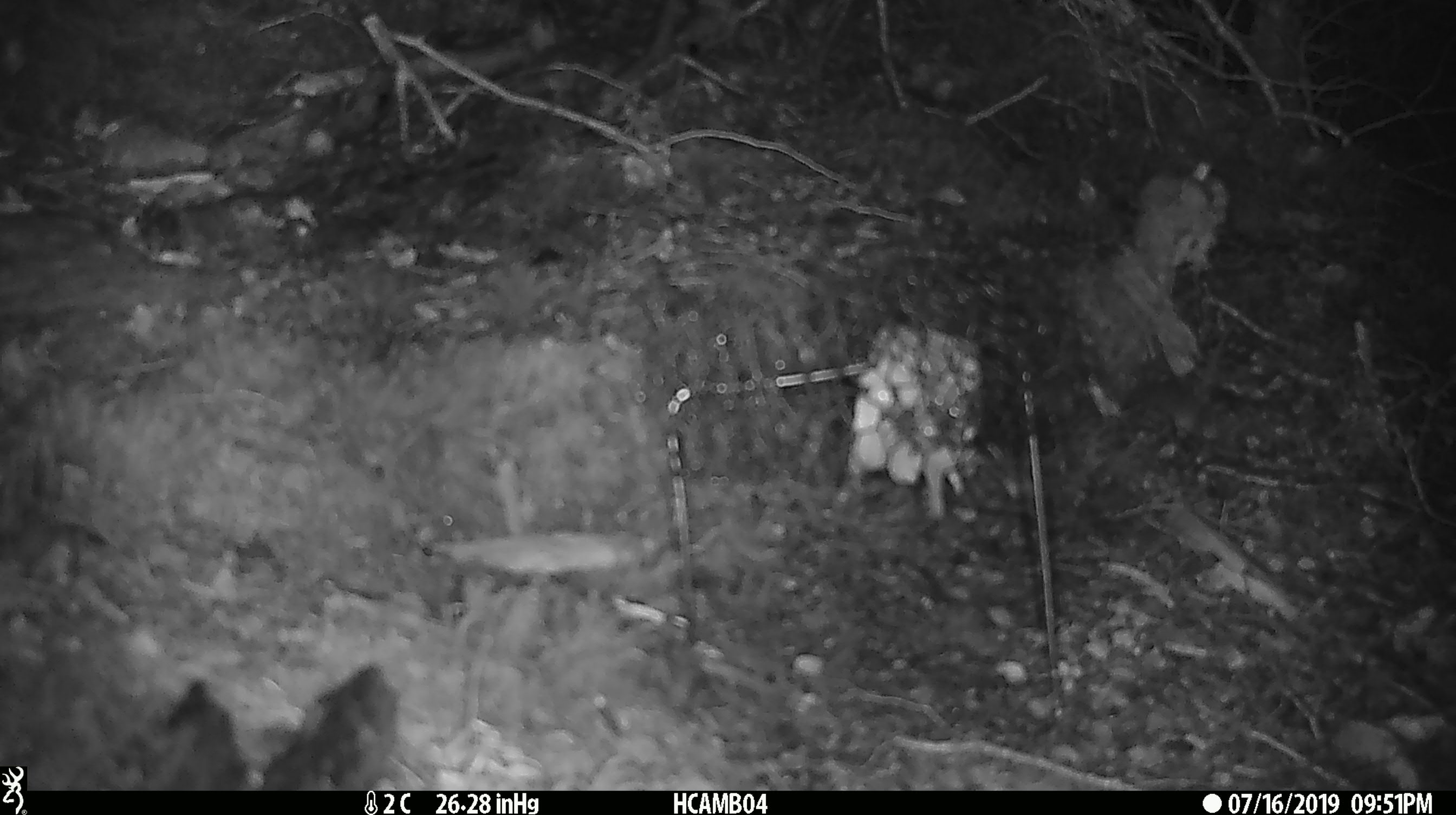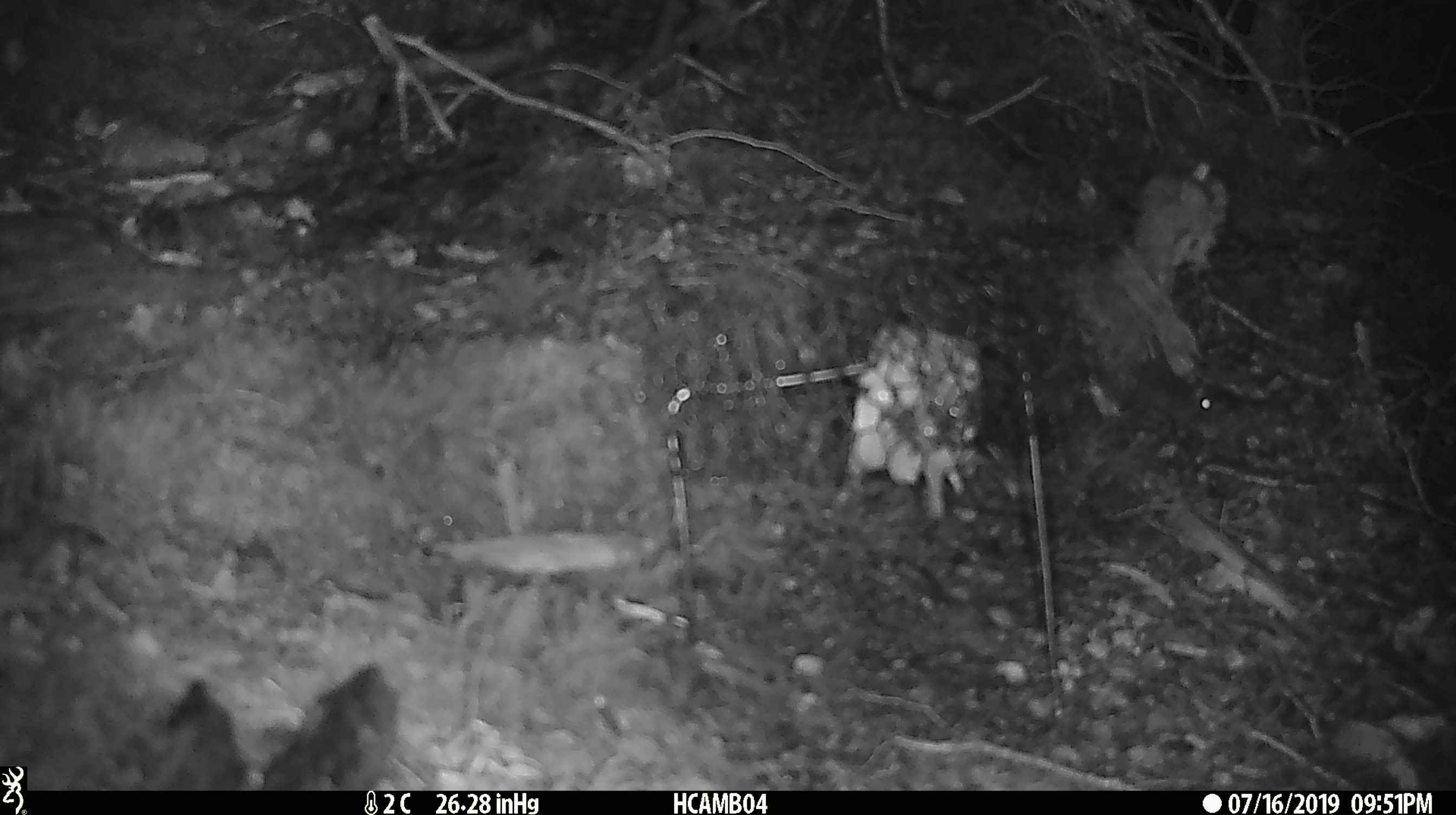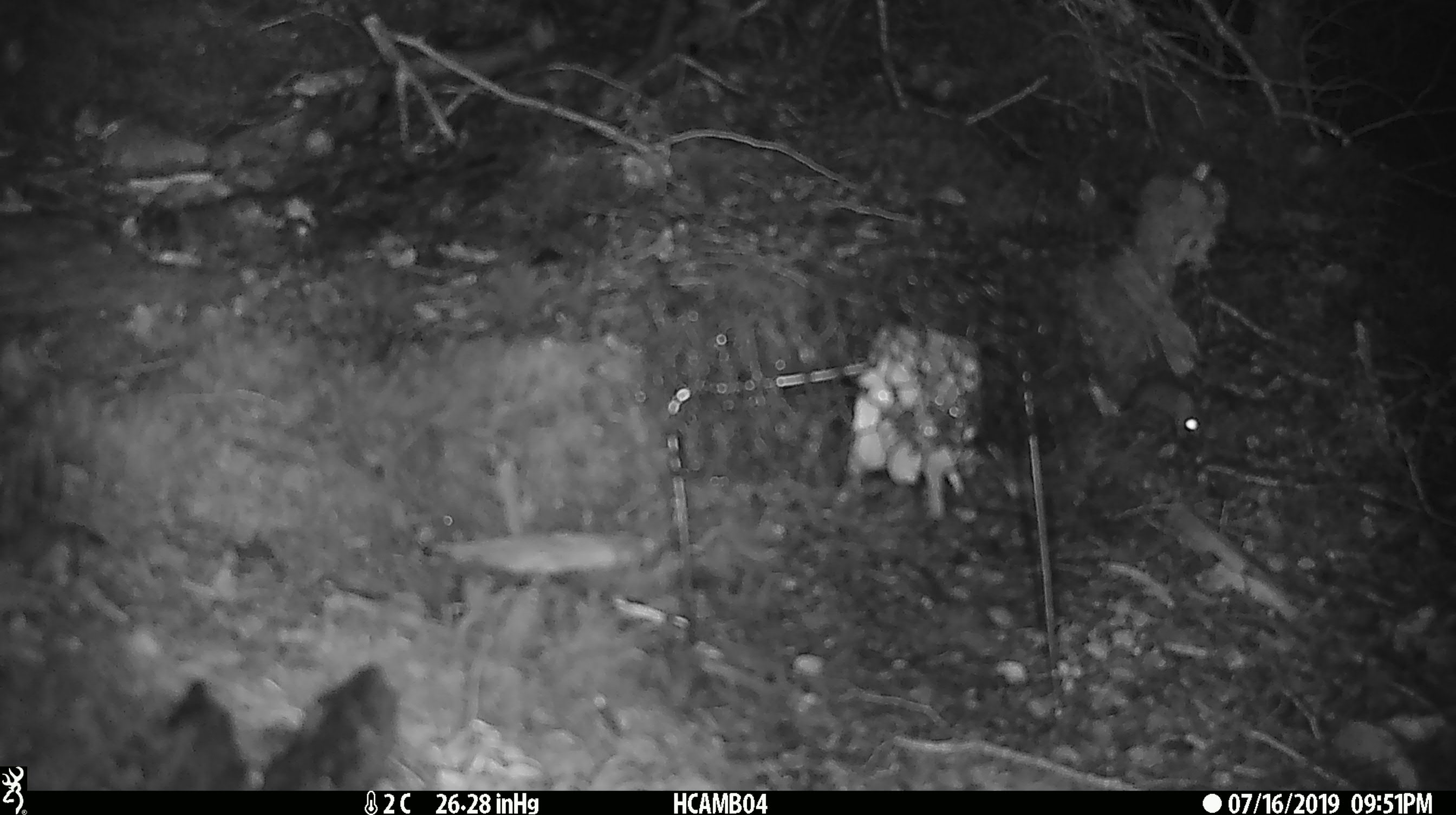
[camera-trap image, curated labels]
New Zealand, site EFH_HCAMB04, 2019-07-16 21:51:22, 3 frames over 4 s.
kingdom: Animalia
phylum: Chordata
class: Mammalia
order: Rodentia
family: Muridae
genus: Mus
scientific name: Mus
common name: mouse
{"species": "mouse (Mus)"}